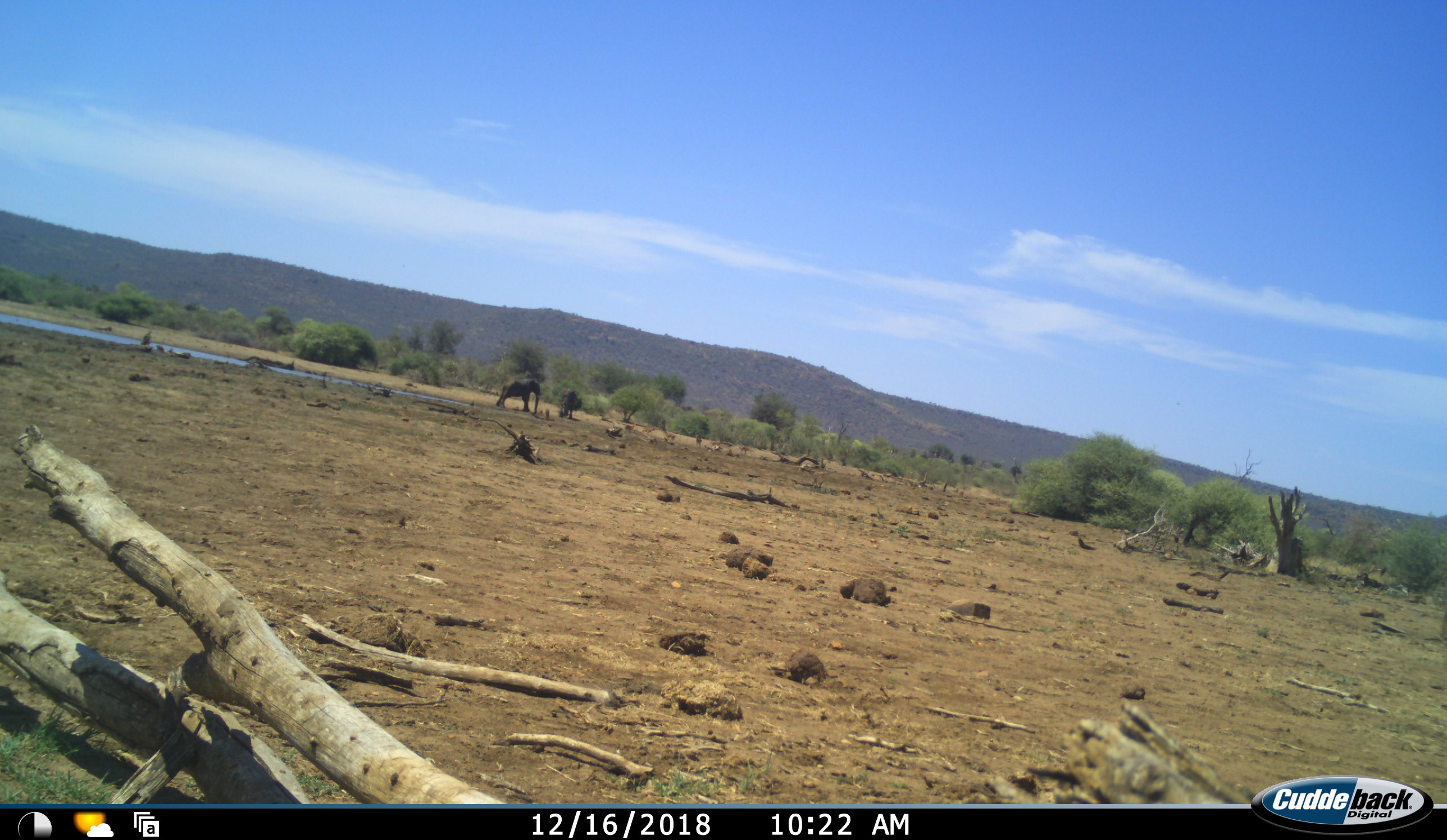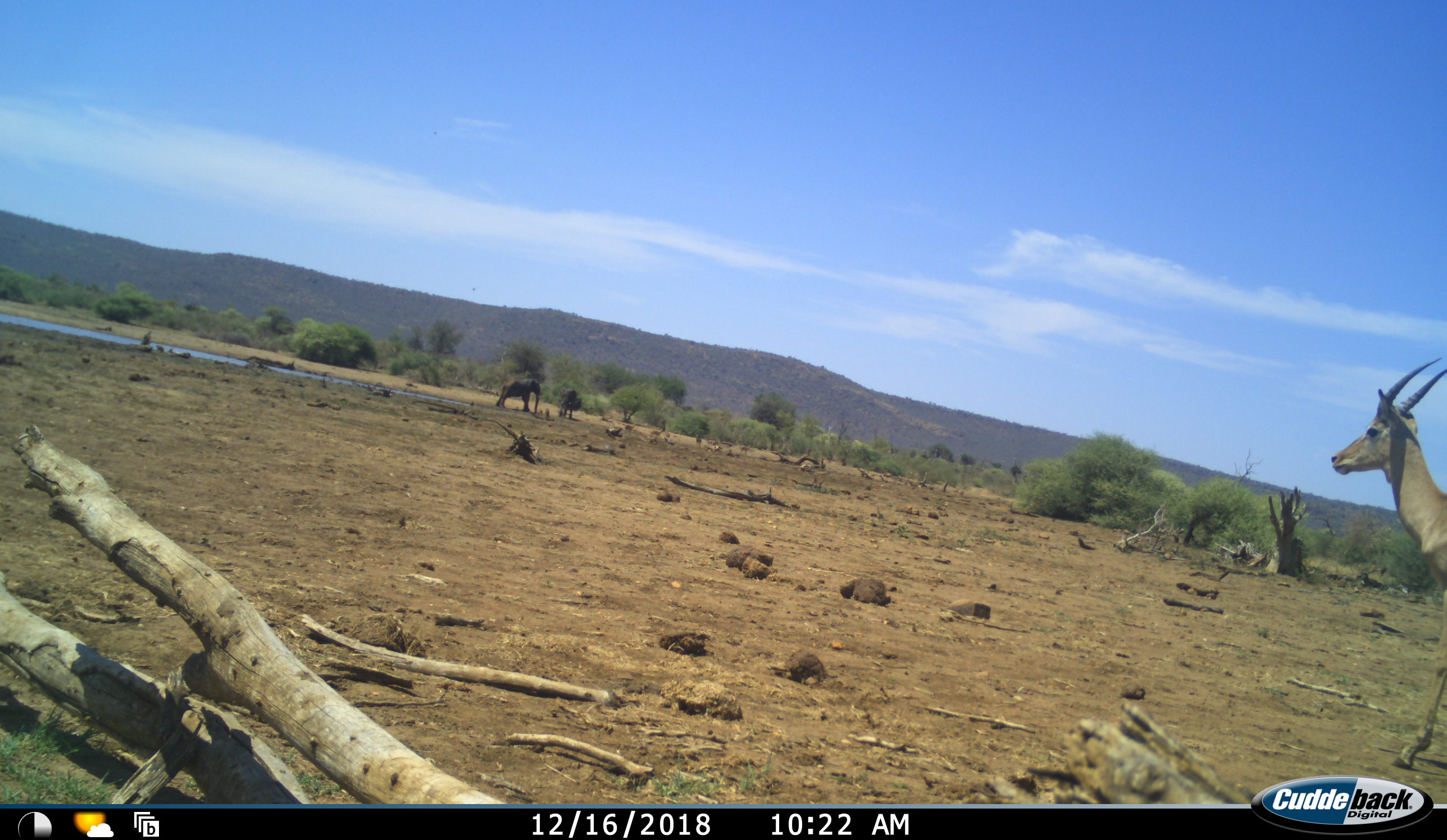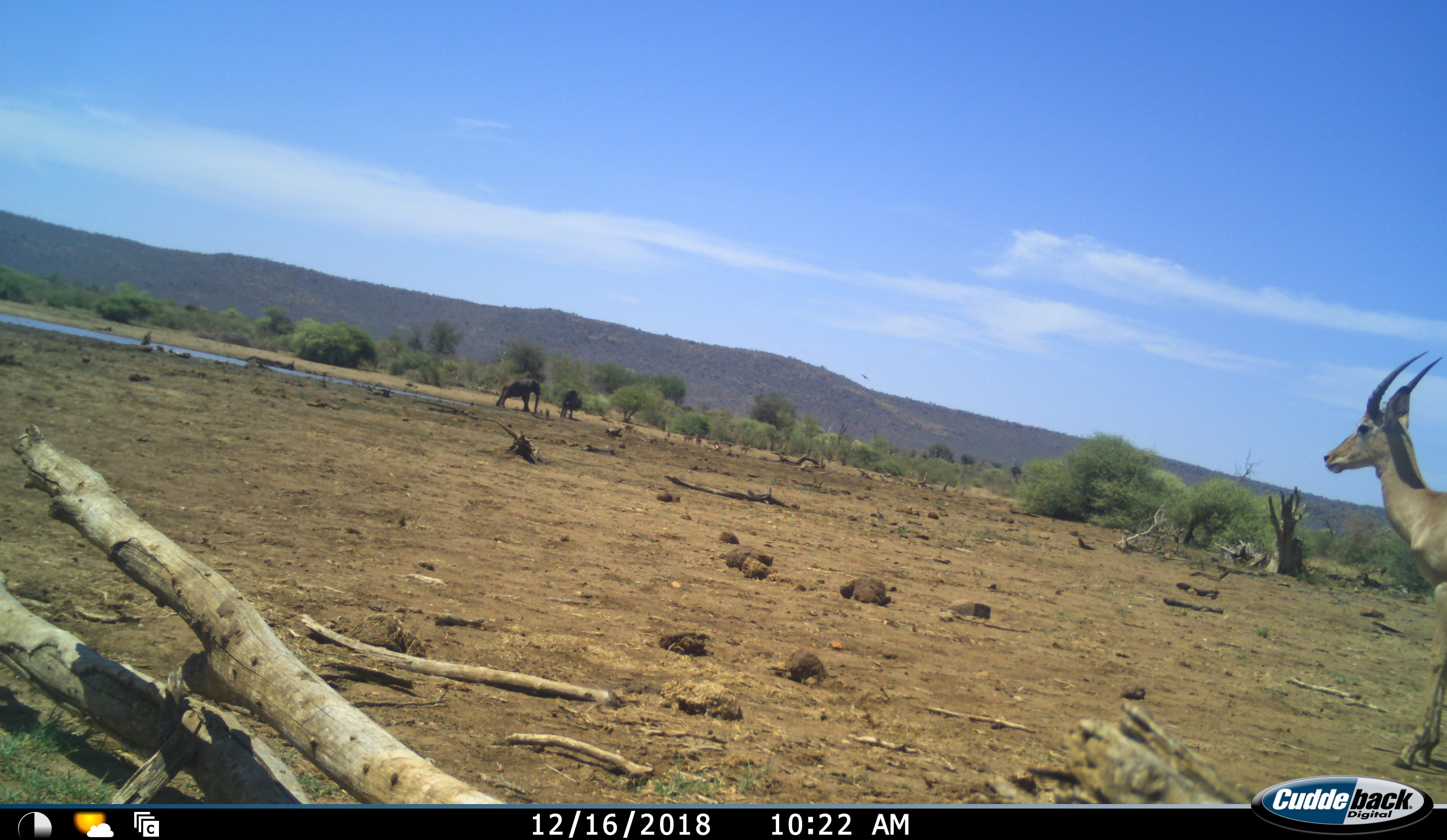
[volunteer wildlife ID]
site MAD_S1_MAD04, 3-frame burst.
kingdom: Animalia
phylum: Chordata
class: Mammalia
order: Proboscidea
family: Elephantidae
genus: Loxodonta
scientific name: Loxodonta africana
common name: african bush elephant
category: elephant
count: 2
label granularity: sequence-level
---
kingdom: Animalia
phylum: Chordata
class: Mammalia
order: Artiodactyla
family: Bovidae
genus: Aepyceros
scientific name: Aepyceros melampus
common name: impala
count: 1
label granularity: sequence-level